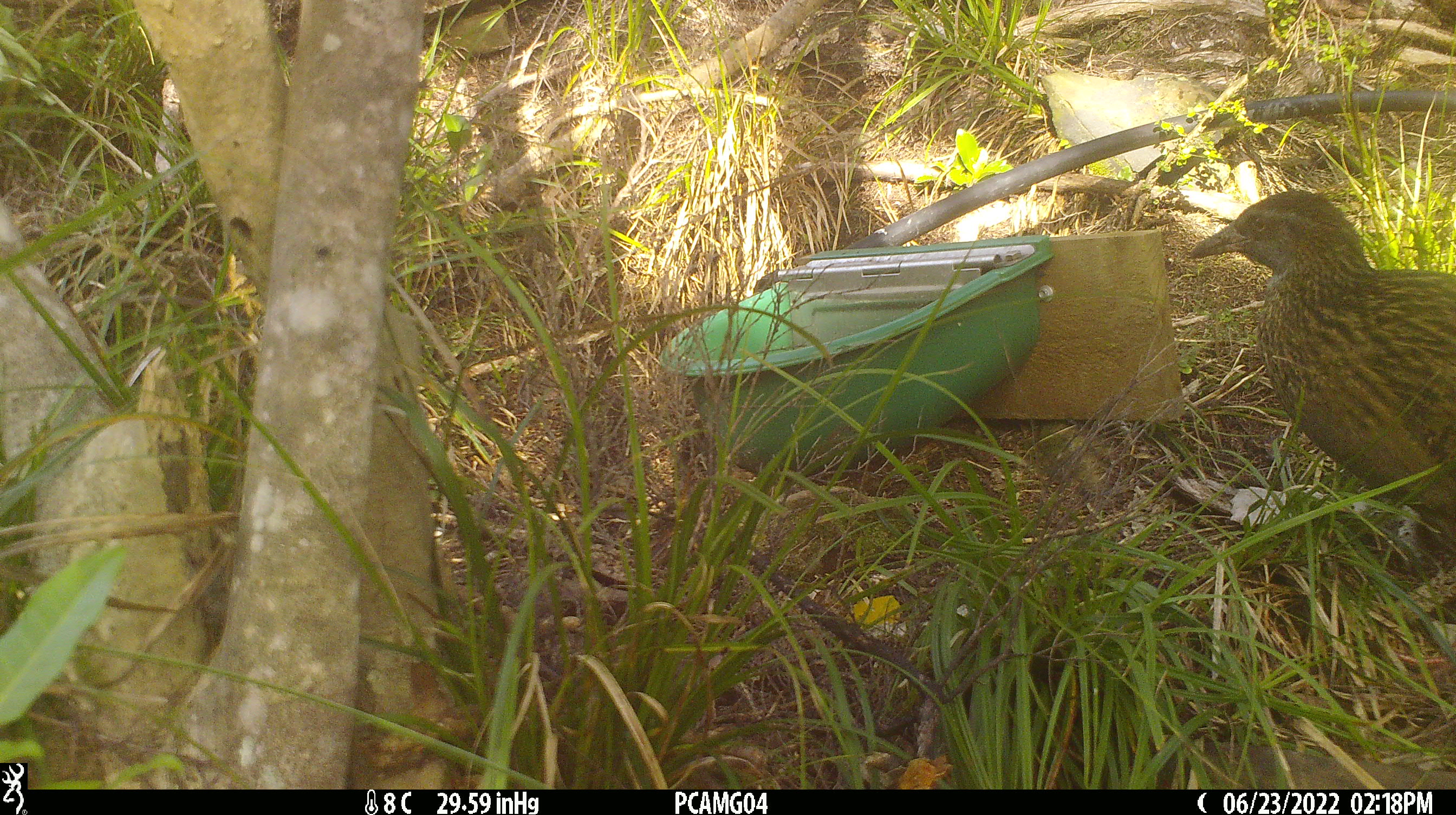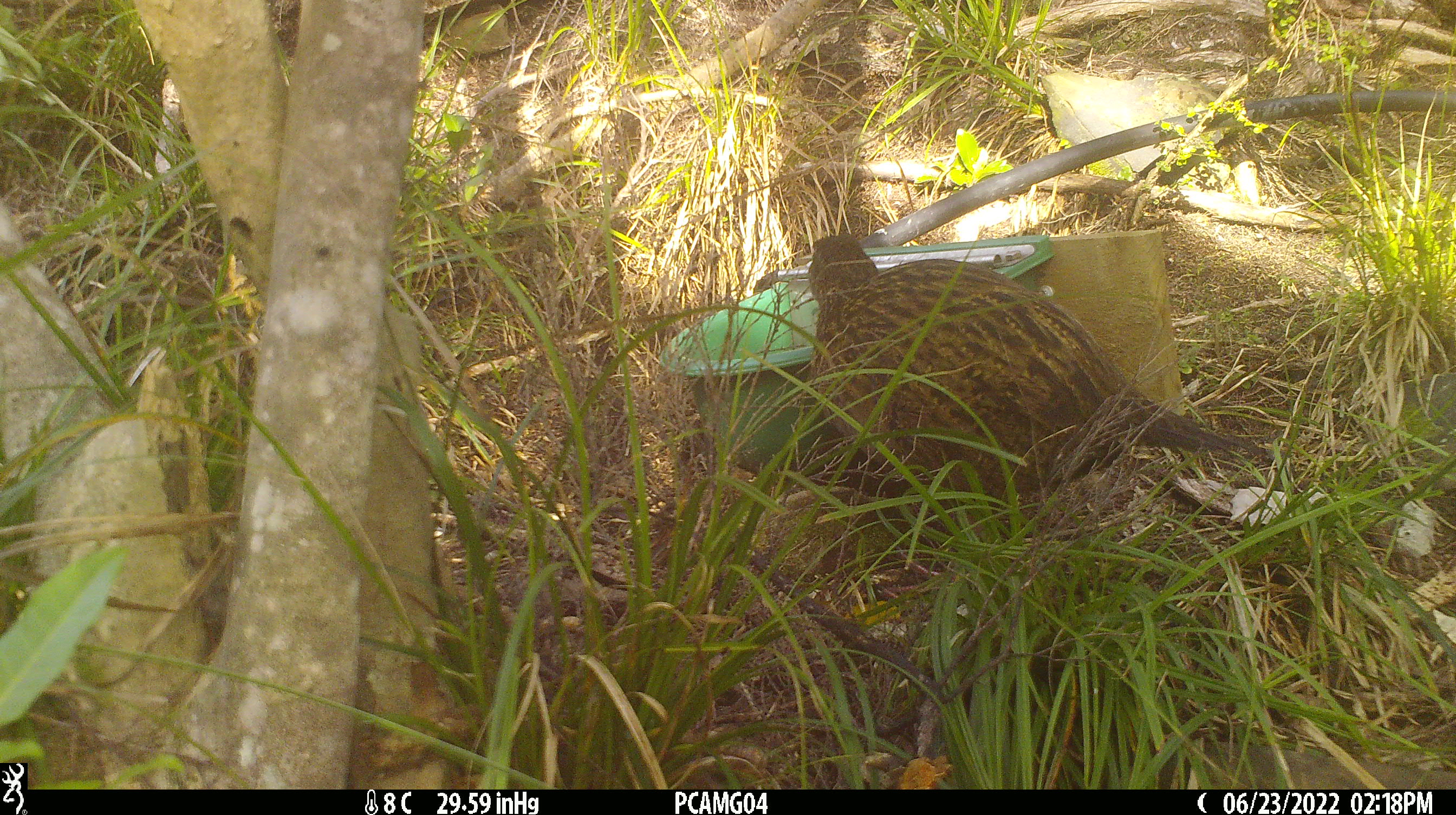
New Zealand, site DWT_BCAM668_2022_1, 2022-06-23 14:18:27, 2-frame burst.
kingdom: Animalia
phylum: Chordata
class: Aves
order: Gruiformes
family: Rallidae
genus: Gallirallus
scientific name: Gallirallus australis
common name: weka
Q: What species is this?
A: Weka (Gallirallus australis).